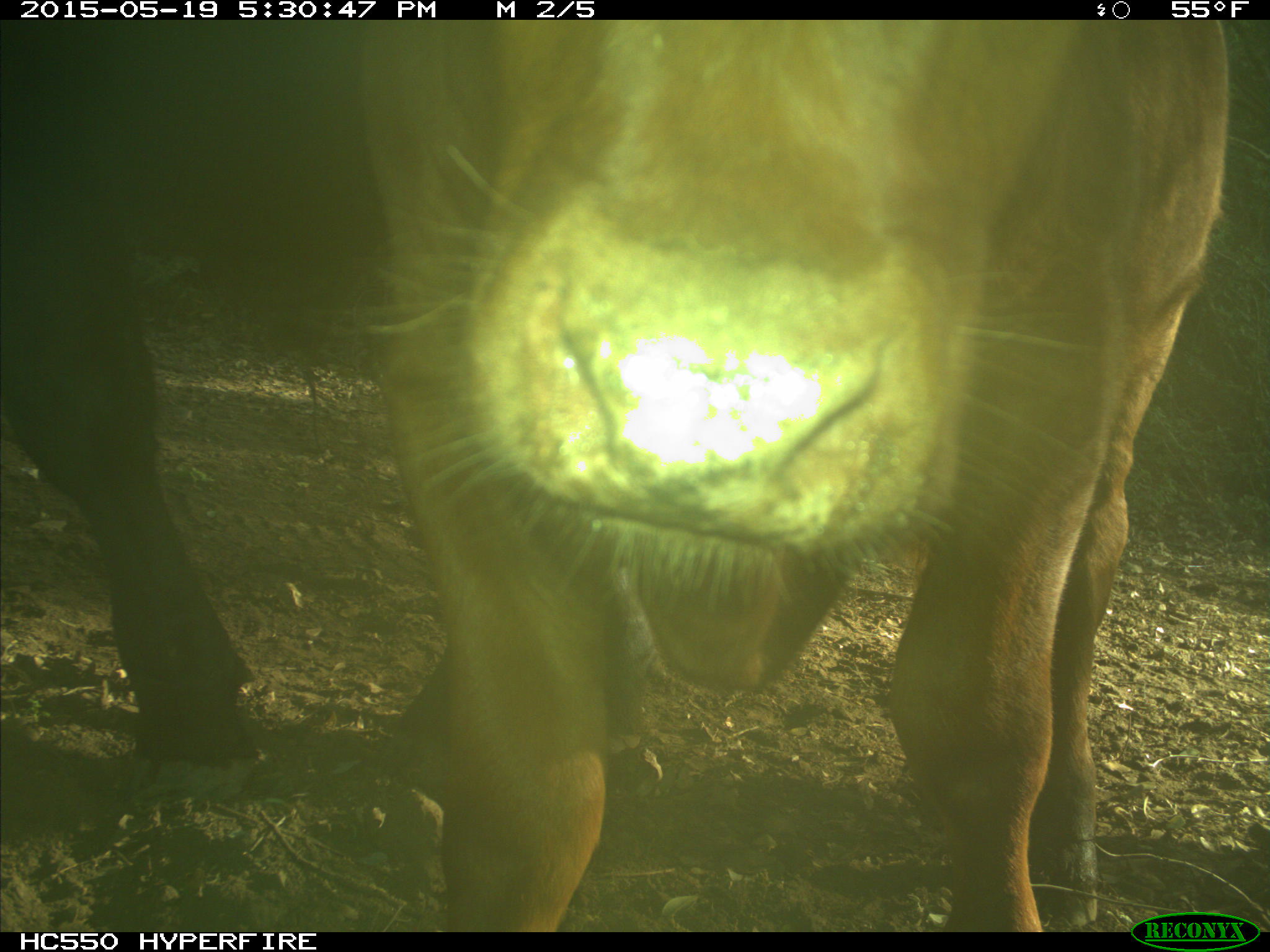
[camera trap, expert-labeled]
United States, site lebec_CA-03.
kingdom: Animalia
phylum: Chordata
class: Mammalia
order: Artiodactyla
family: Bovidae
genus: Bos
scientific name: Bos taurus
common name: domestic cow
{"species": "Bos taurus (domestic cow)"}